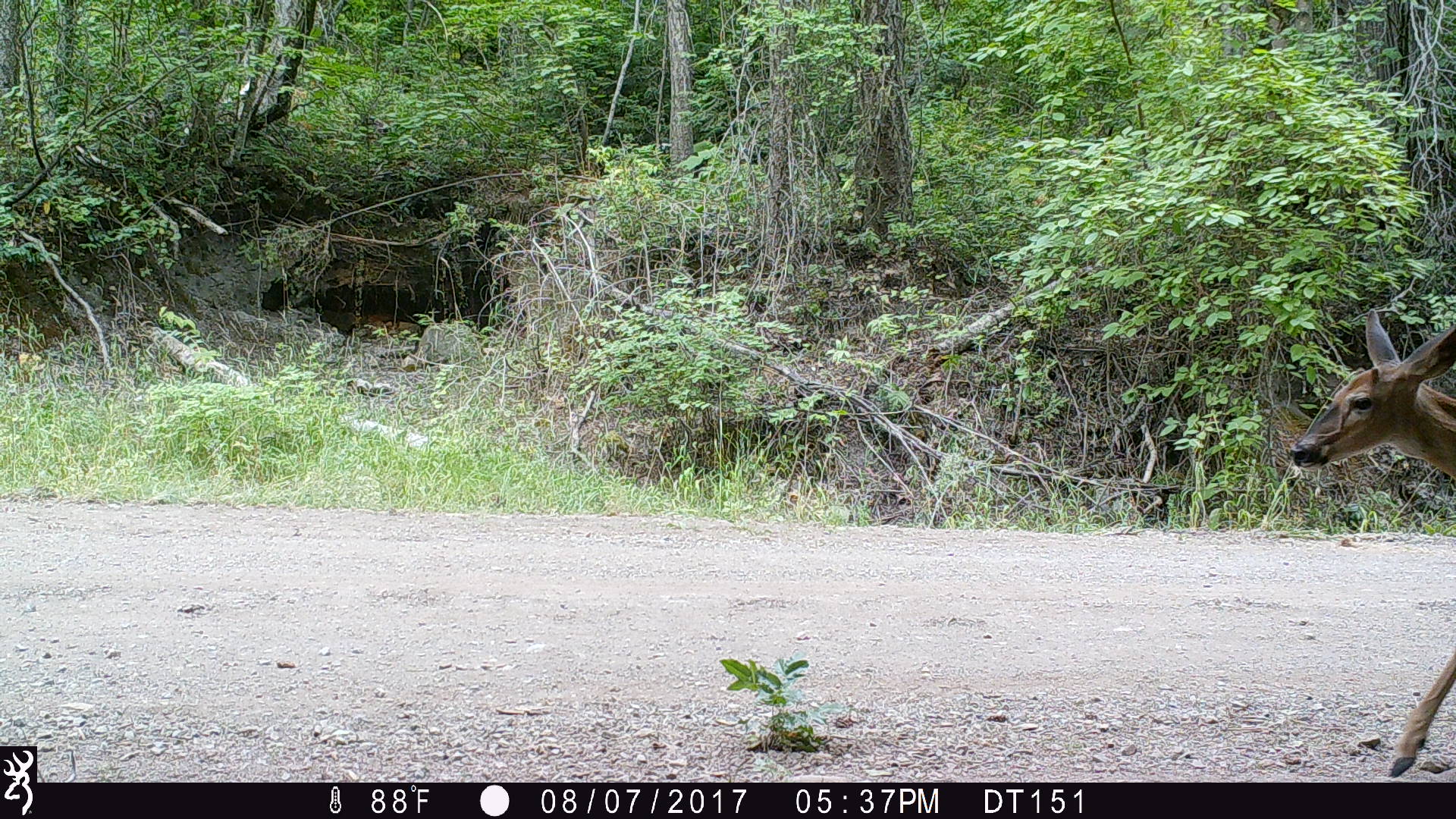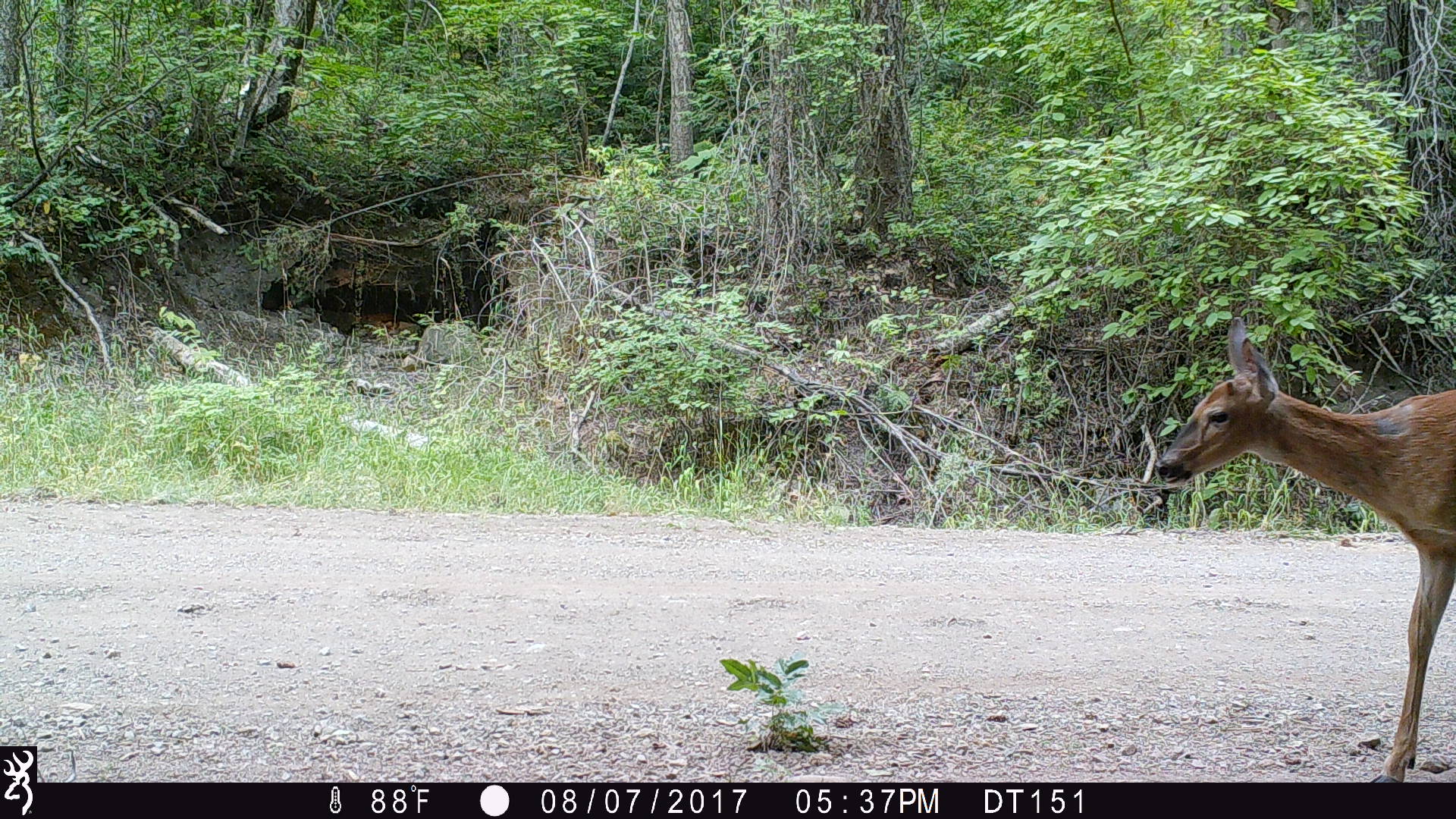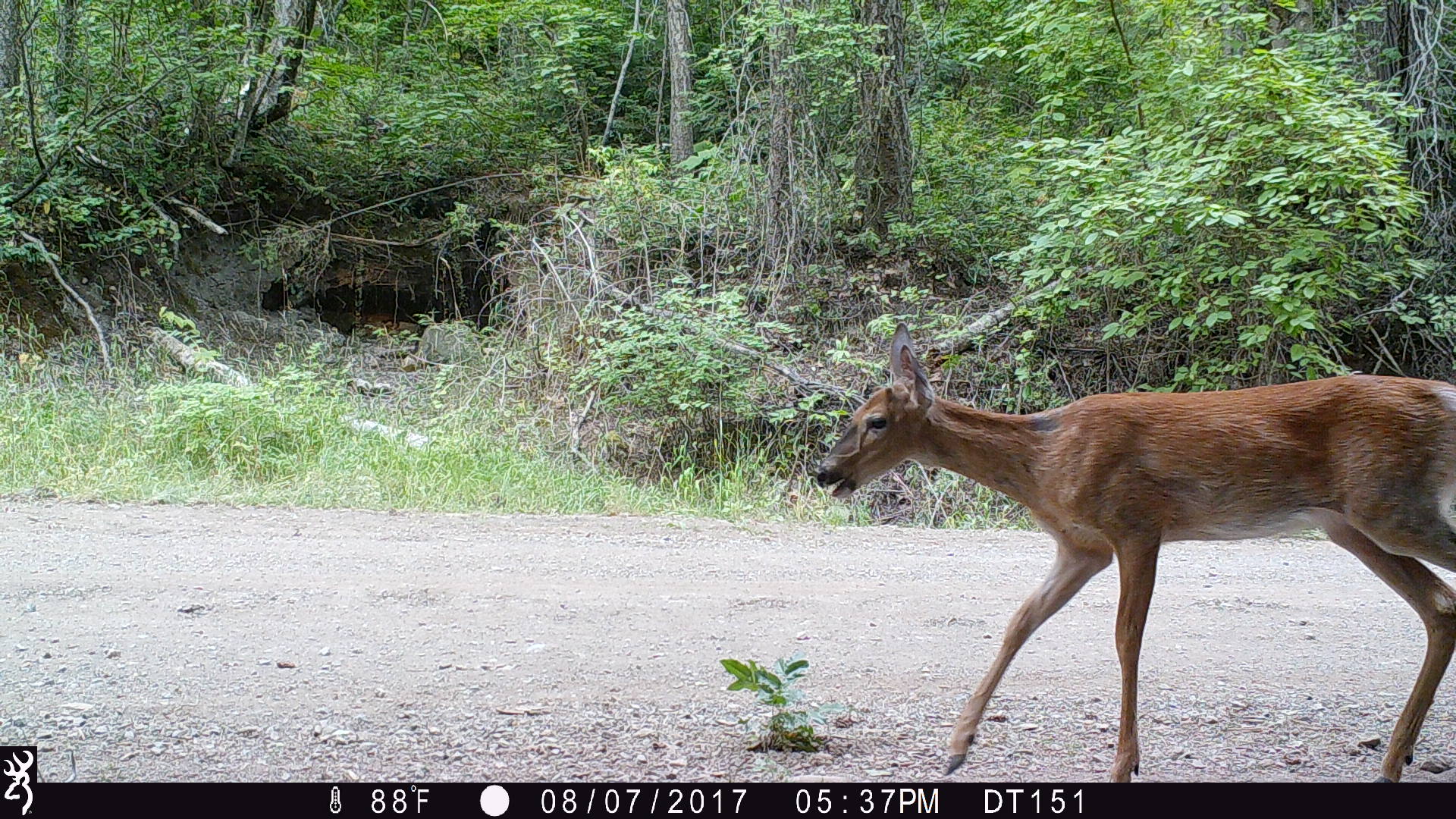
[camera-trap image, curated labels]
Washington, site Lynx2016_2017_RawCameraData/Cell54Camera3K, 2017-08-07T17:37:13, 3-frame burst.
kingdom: Animalia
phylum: Chordata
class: Mammalia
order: Artiodactyla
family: Cervidae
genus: Odocoileus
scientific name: Odocoileus virginianus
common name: white-tailed deer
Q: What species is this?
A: Odocoileus virginianus (white-tailed deer).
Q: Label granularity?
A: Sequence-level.